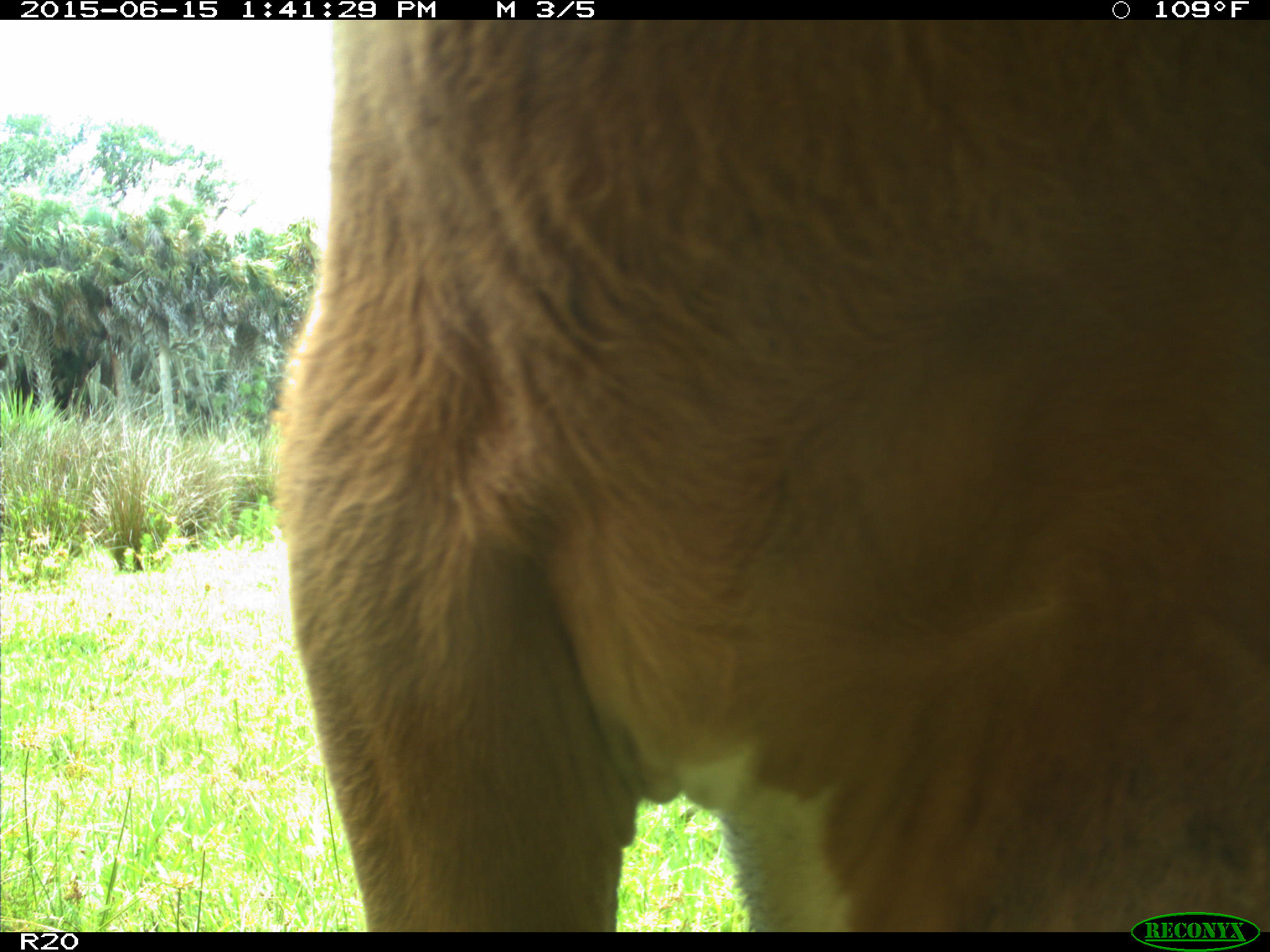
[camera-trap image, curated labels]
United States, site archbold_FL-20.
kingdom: Animalia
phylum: Chordata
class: Mammalia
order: Artiodactyla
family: Bovidae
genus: Bos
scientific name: Bos taurus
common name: domestic cow